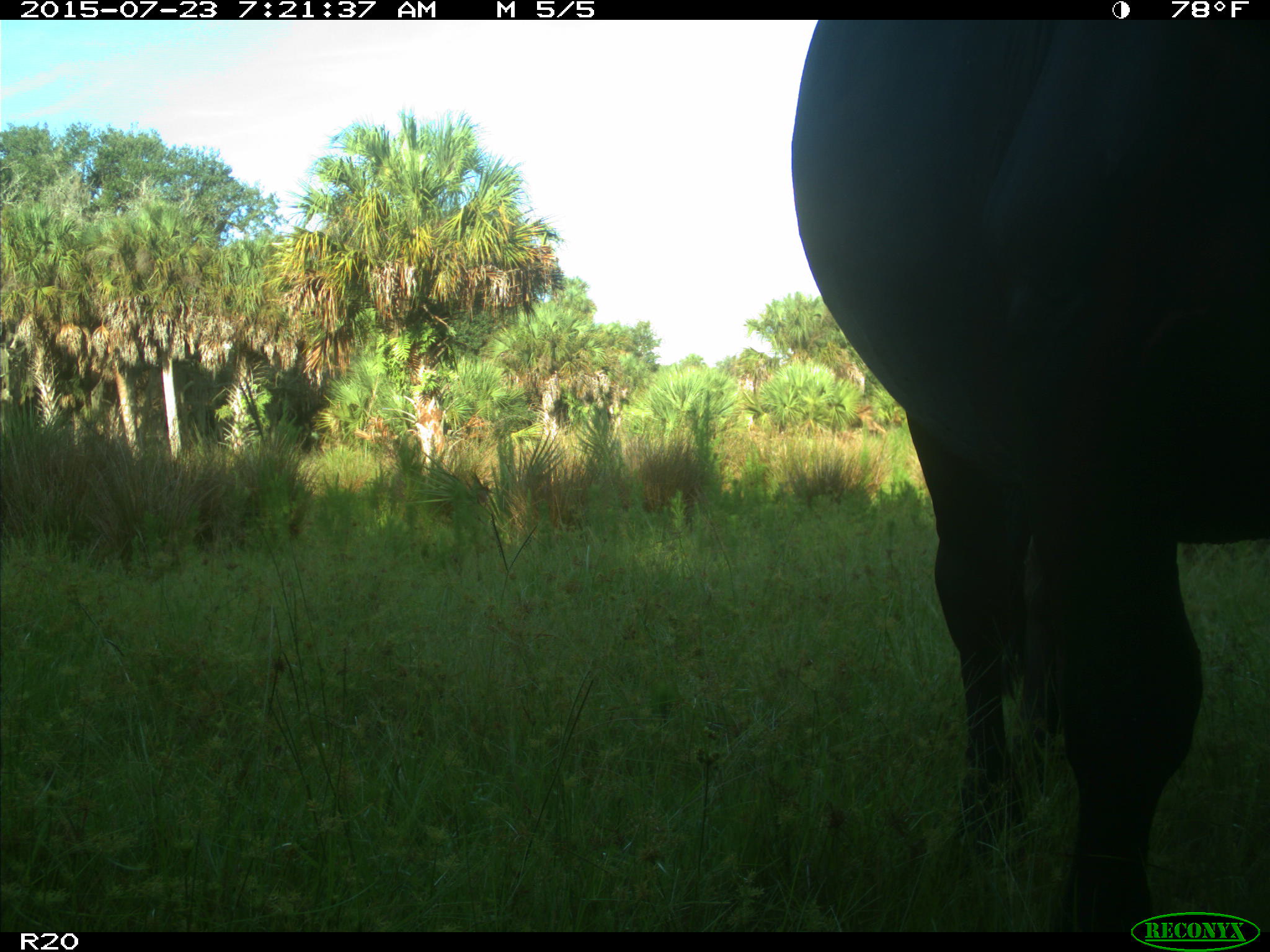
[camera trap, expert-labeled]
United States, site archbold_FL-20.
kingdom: Animalia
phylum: Chordata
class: Mammalia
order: Artiodactyla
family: Bovidae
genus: Bos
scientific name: Bos taurus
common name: domestic cow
Bos taurus (domestic cow).